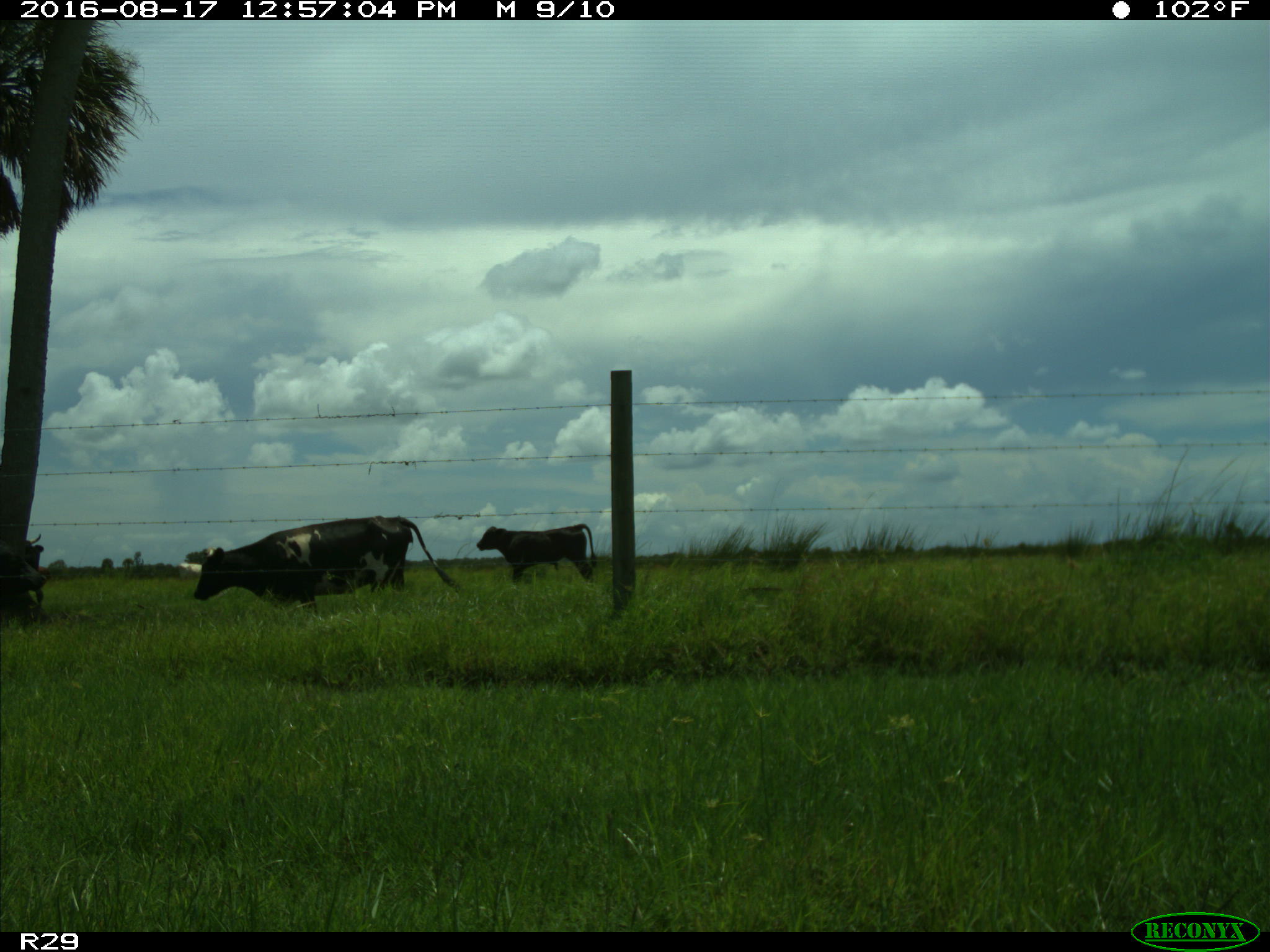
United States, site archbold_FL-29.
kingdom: Animalia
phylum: Chordata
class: Mammalia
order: Artiodactyla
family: Bovidae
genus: Bos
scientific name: Bos taurus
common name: domestic cow